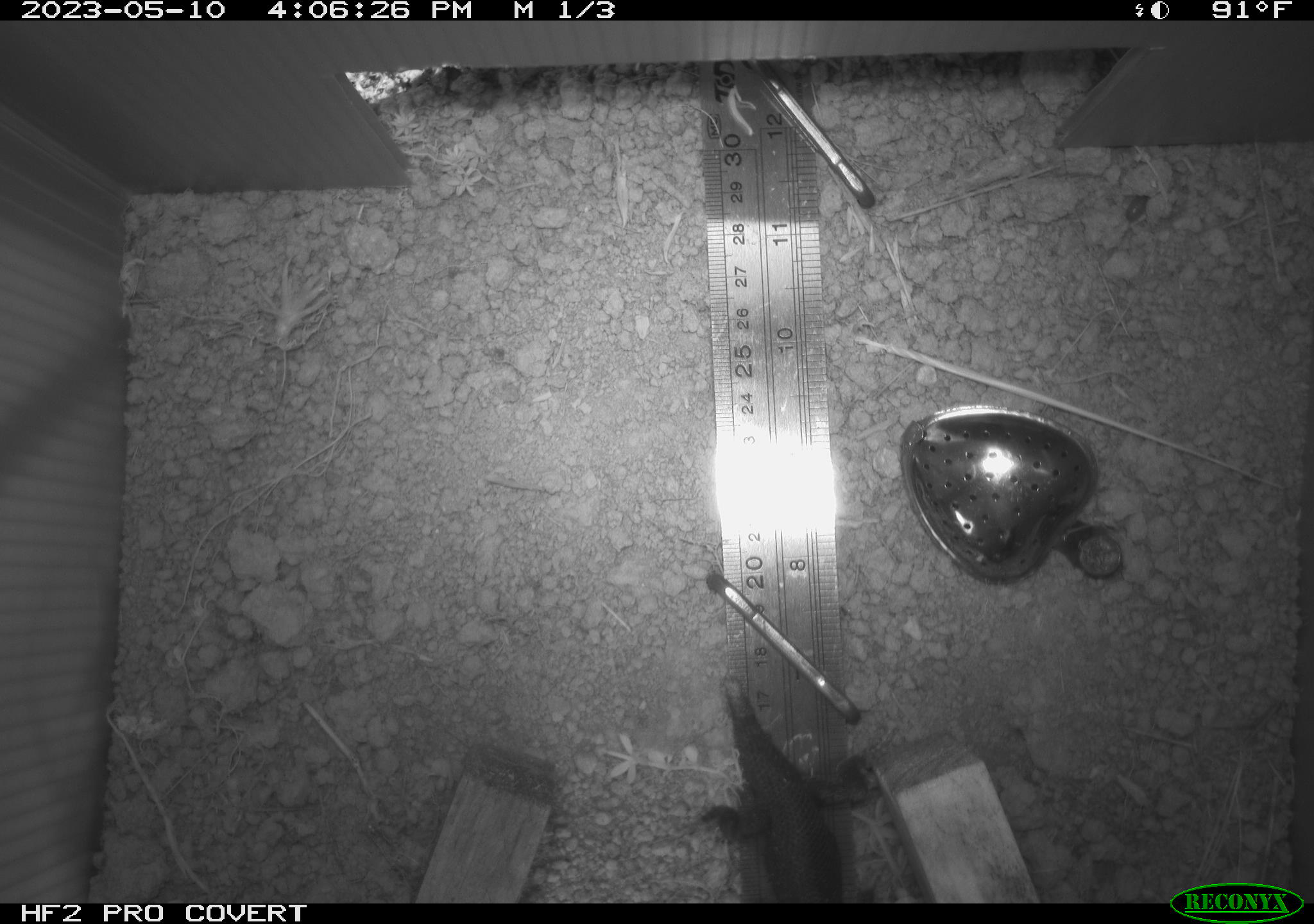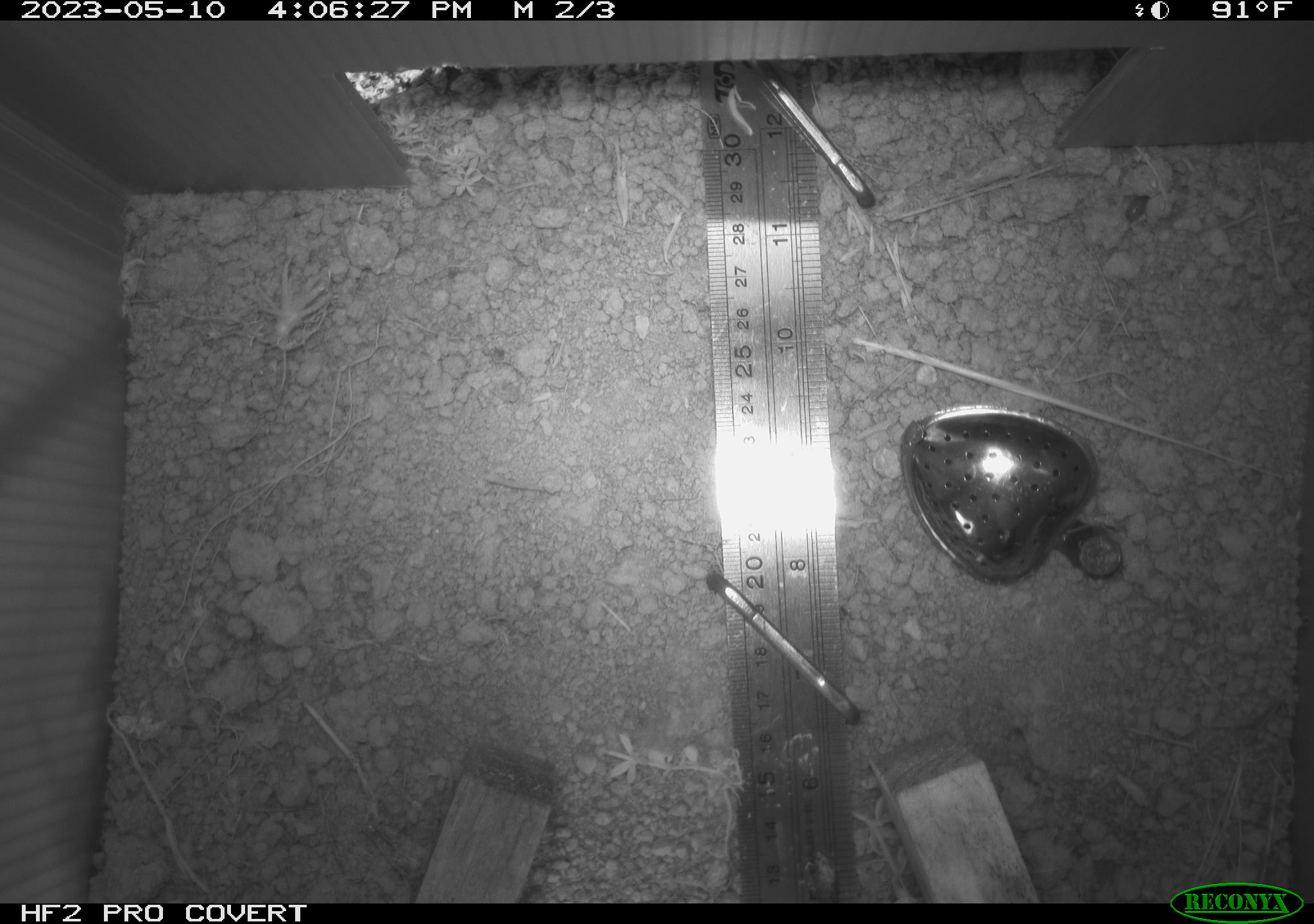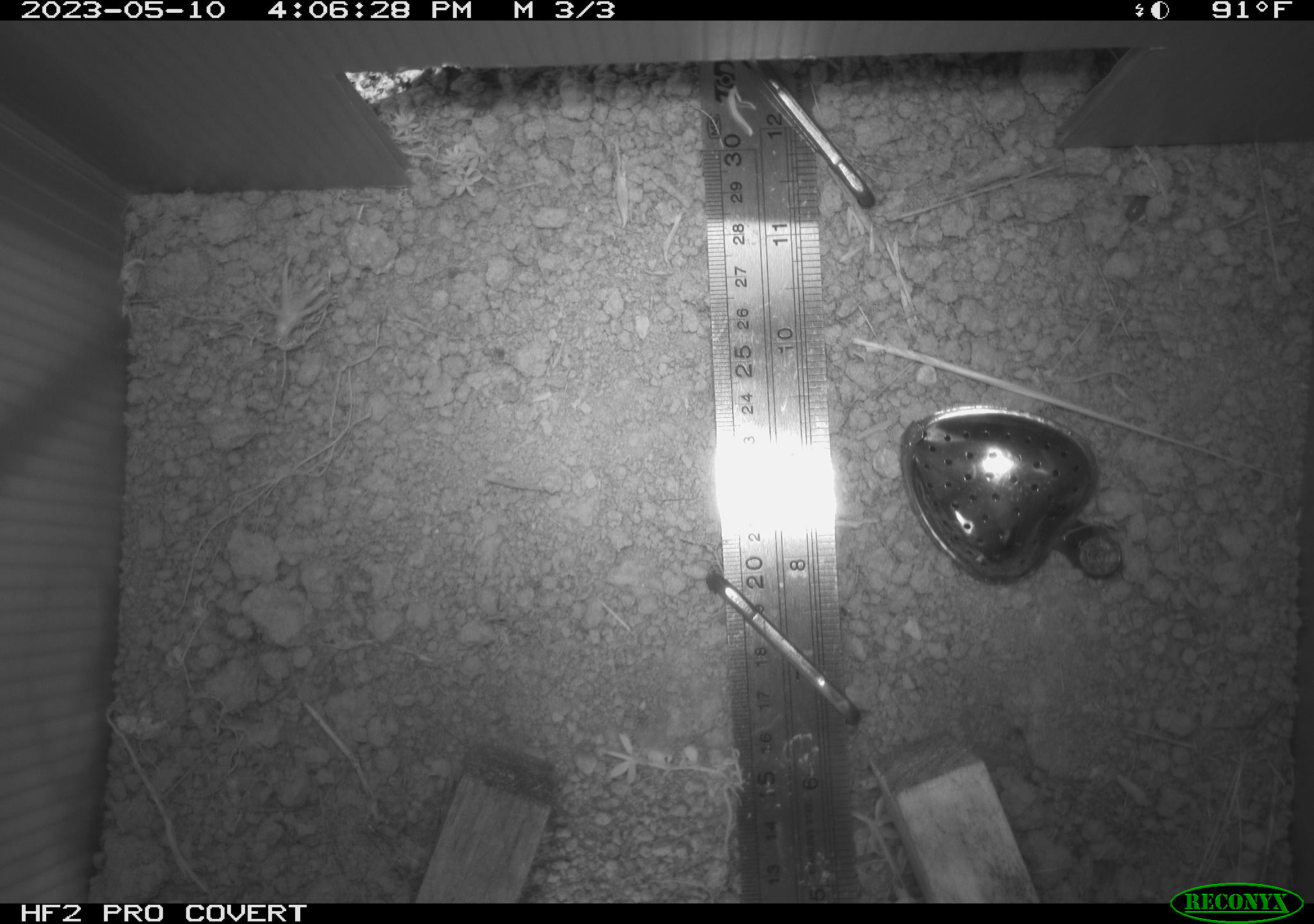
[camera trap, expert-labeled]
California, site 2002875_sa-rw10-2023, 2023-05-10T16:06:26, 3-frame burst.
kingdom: Animalia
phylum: Chordata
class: Reptilia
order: Squamata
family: Phrynosomatidae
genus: Sceloporus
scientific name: Sceloporus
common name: spiny lizards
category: sceloporus species